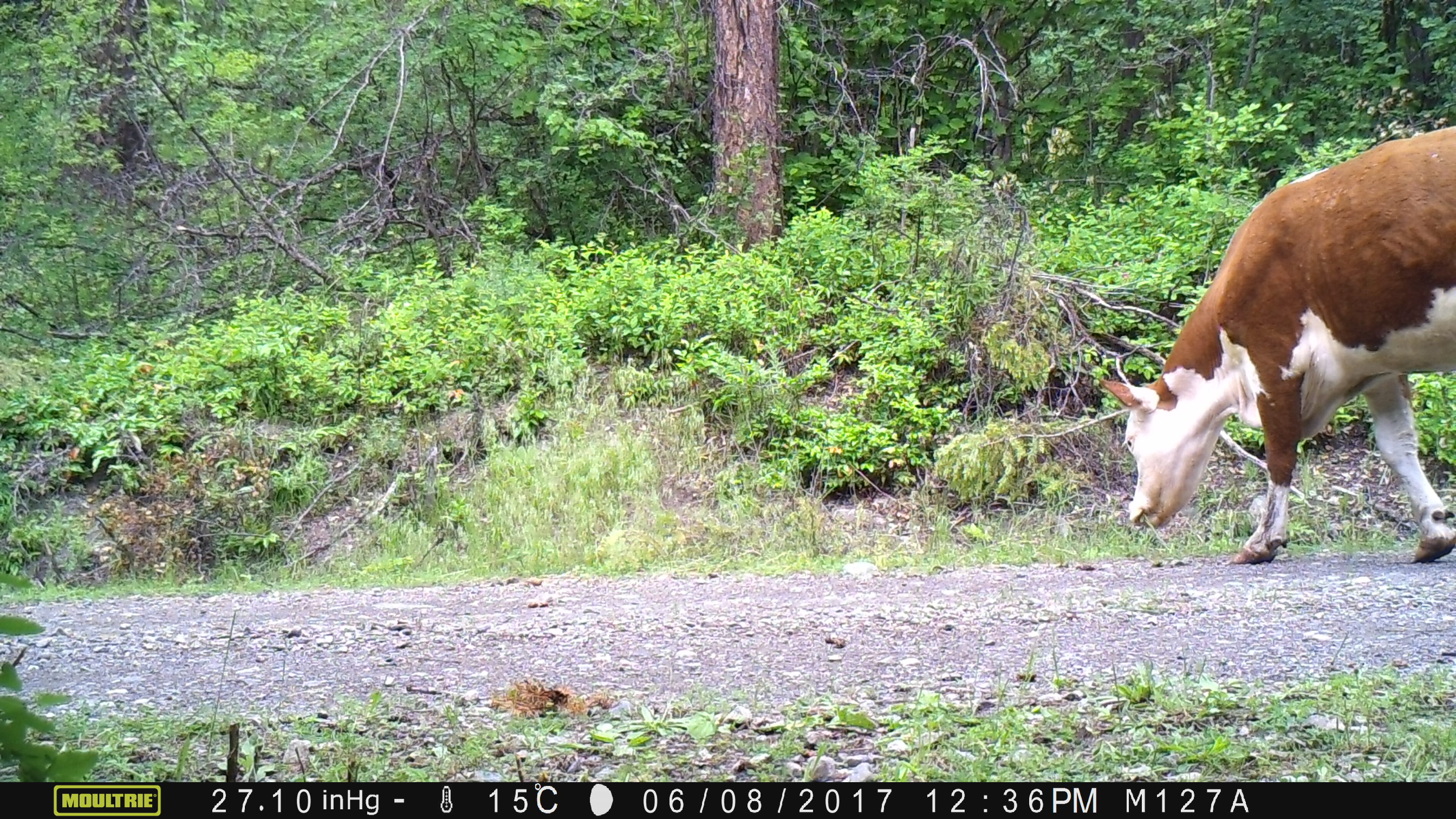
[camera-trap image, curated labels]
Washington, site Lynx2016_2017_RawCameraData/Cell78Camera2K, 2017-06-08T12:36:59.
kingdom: Animalia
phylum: Chordata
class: Mammalia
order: Artiodactyla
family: Bovidae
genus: Bos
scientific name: Bos taurus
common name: domestic cattle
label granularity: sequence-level